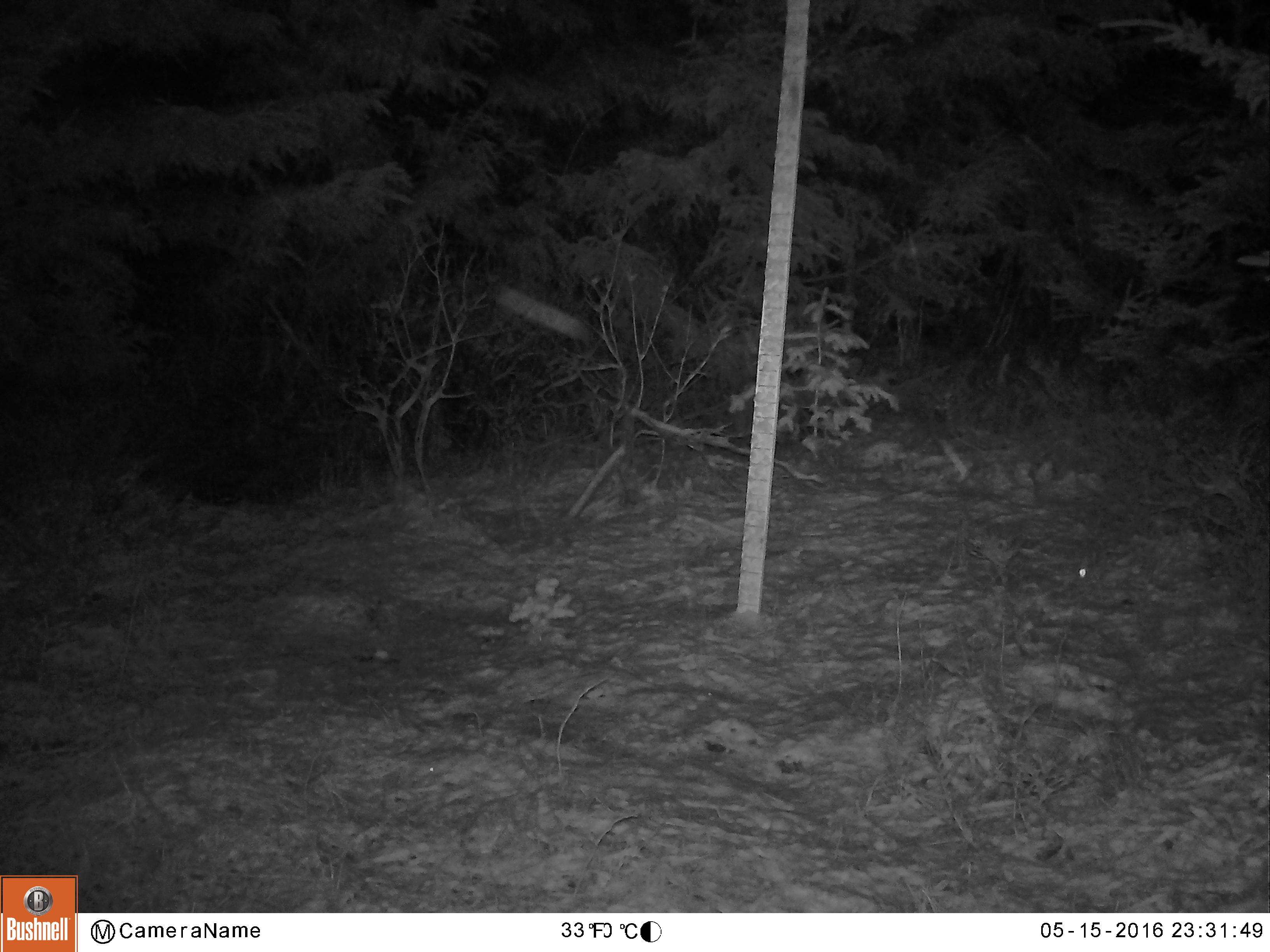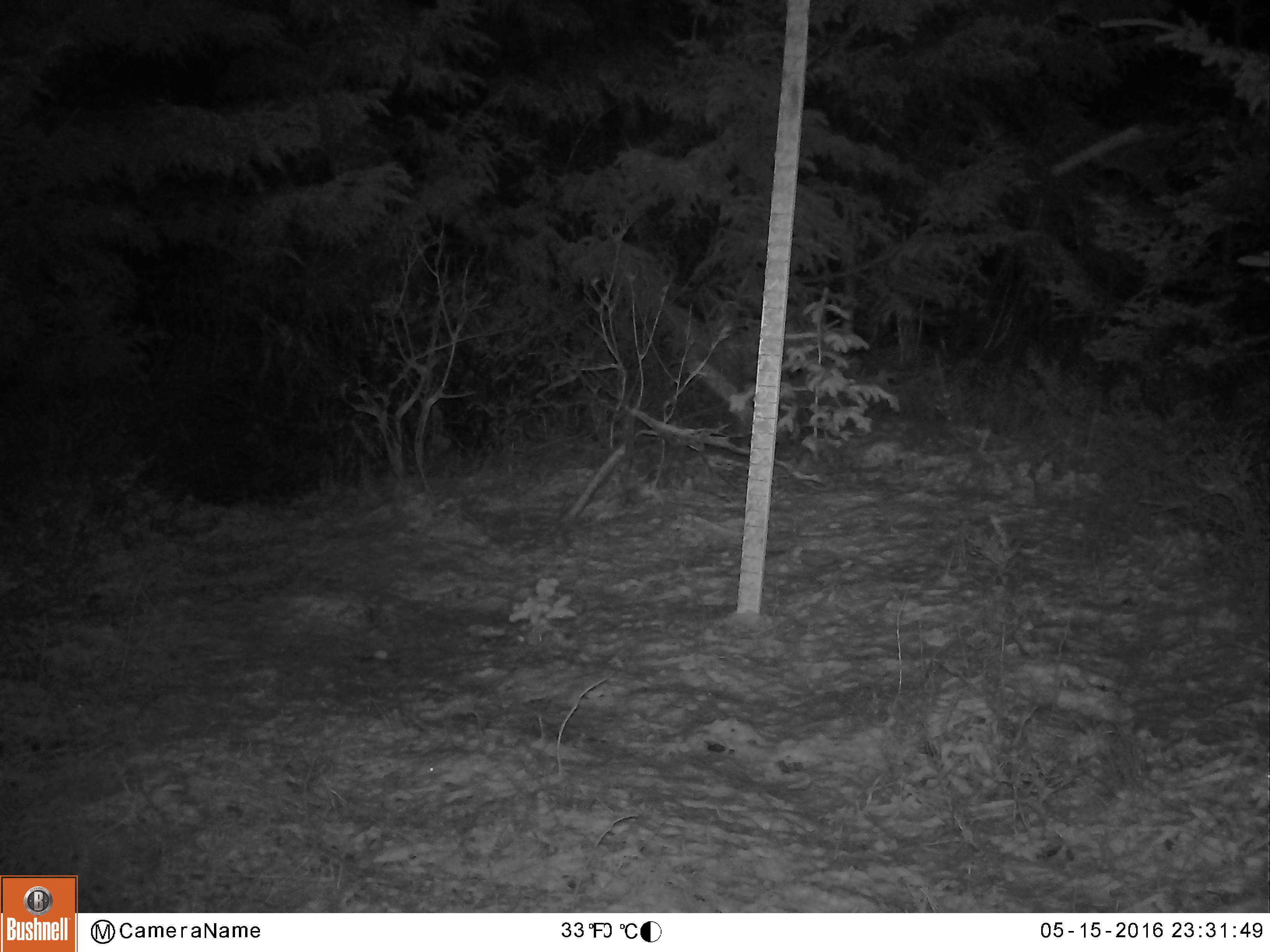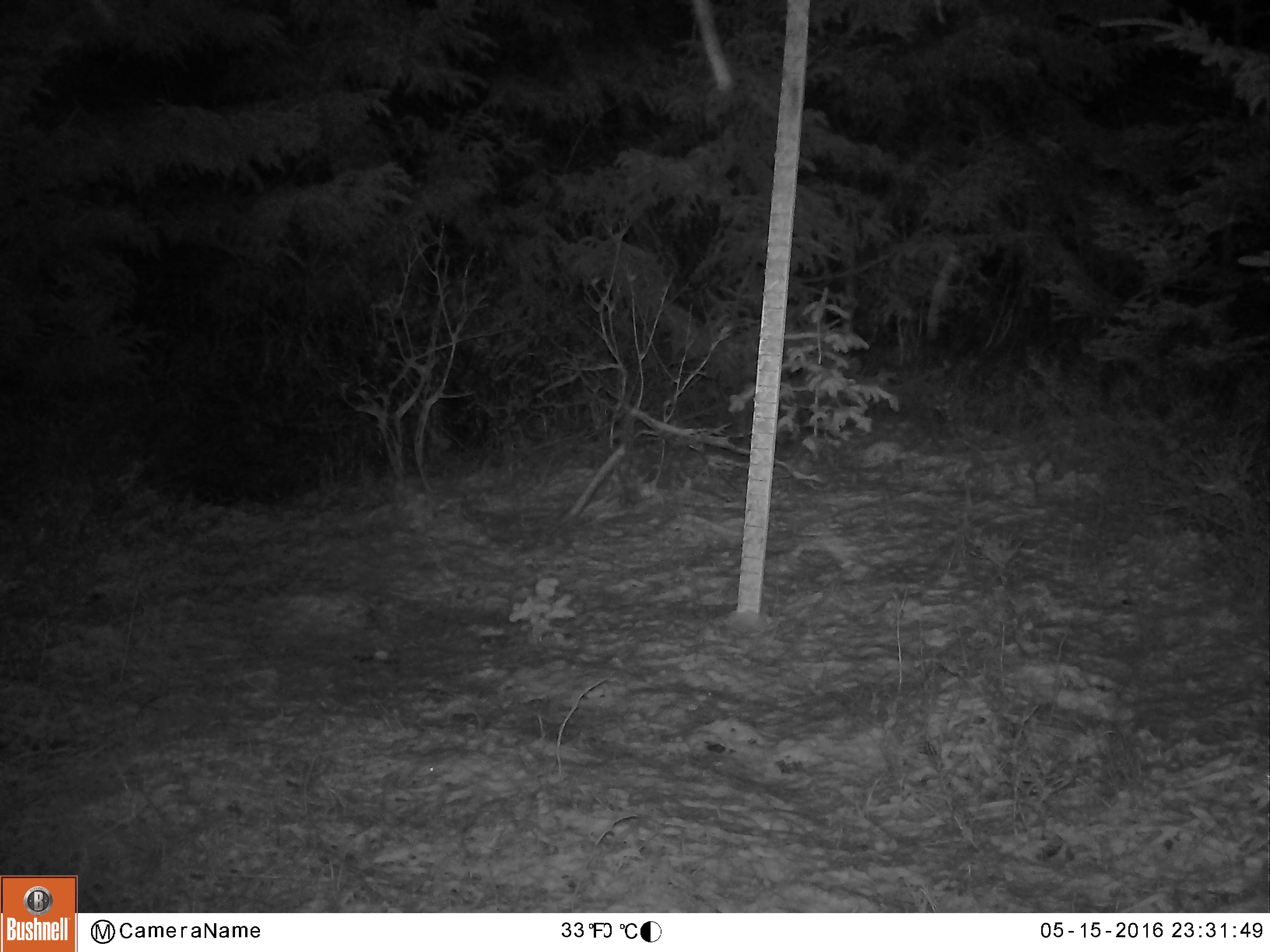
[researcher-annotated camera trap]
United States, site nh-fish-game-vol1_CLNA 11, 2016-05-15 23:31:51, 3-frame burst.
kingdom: Animalia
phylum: Chordata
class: Mammalia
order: Artiodactyla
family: Cervidae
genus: Odocoileus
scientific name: Odocoileus virginianus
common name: white-tailed deer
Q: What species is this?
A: White-tailed deer (Odocoileus virginianus).